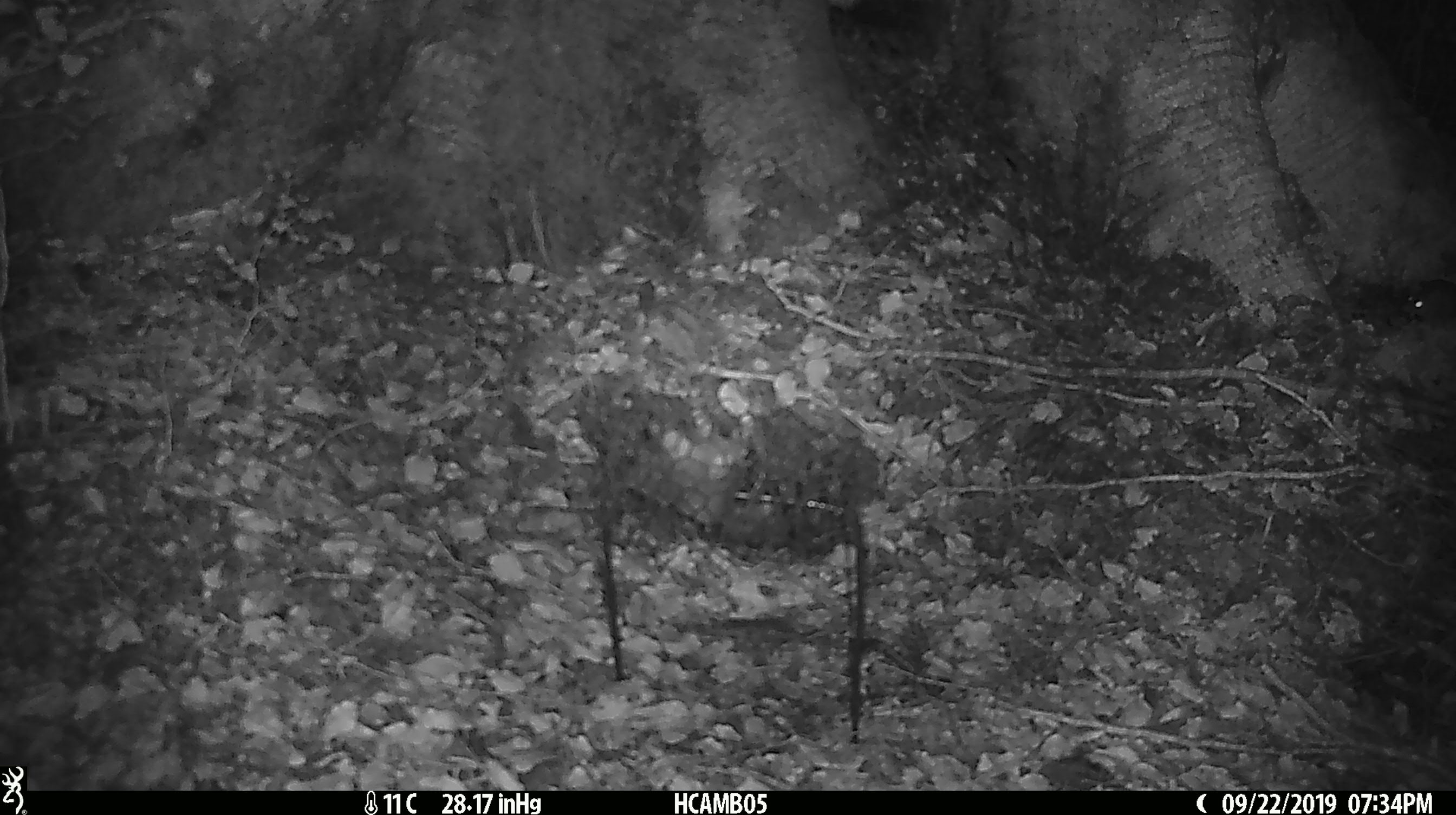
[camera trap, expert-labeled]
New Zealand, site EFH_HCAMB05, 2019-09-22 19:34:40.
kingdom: Animalia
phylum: Chordata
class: Mammalia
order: Rodentia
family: Muridae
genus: Mus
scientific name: Mus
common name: mouse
Mouse (Mus).